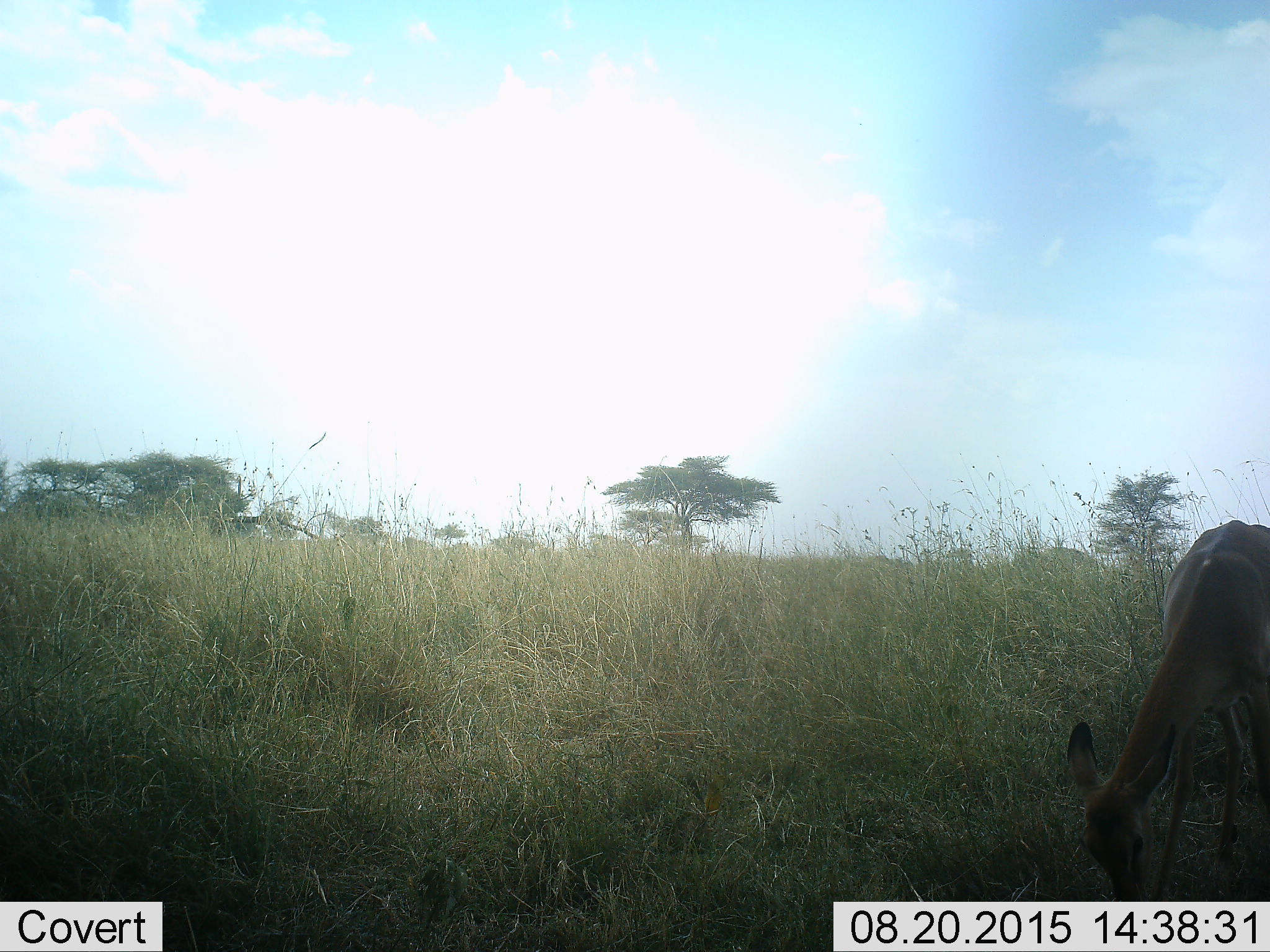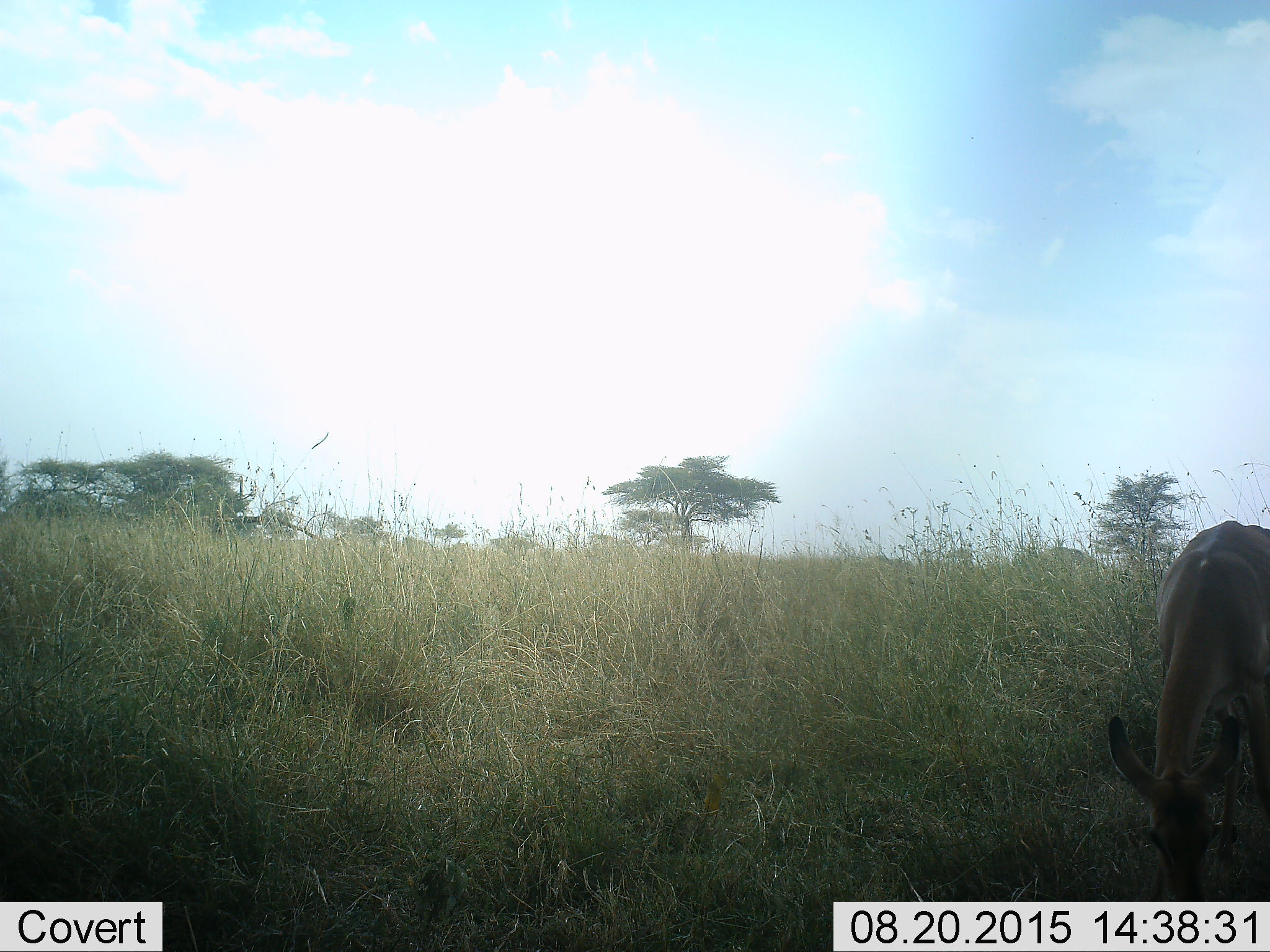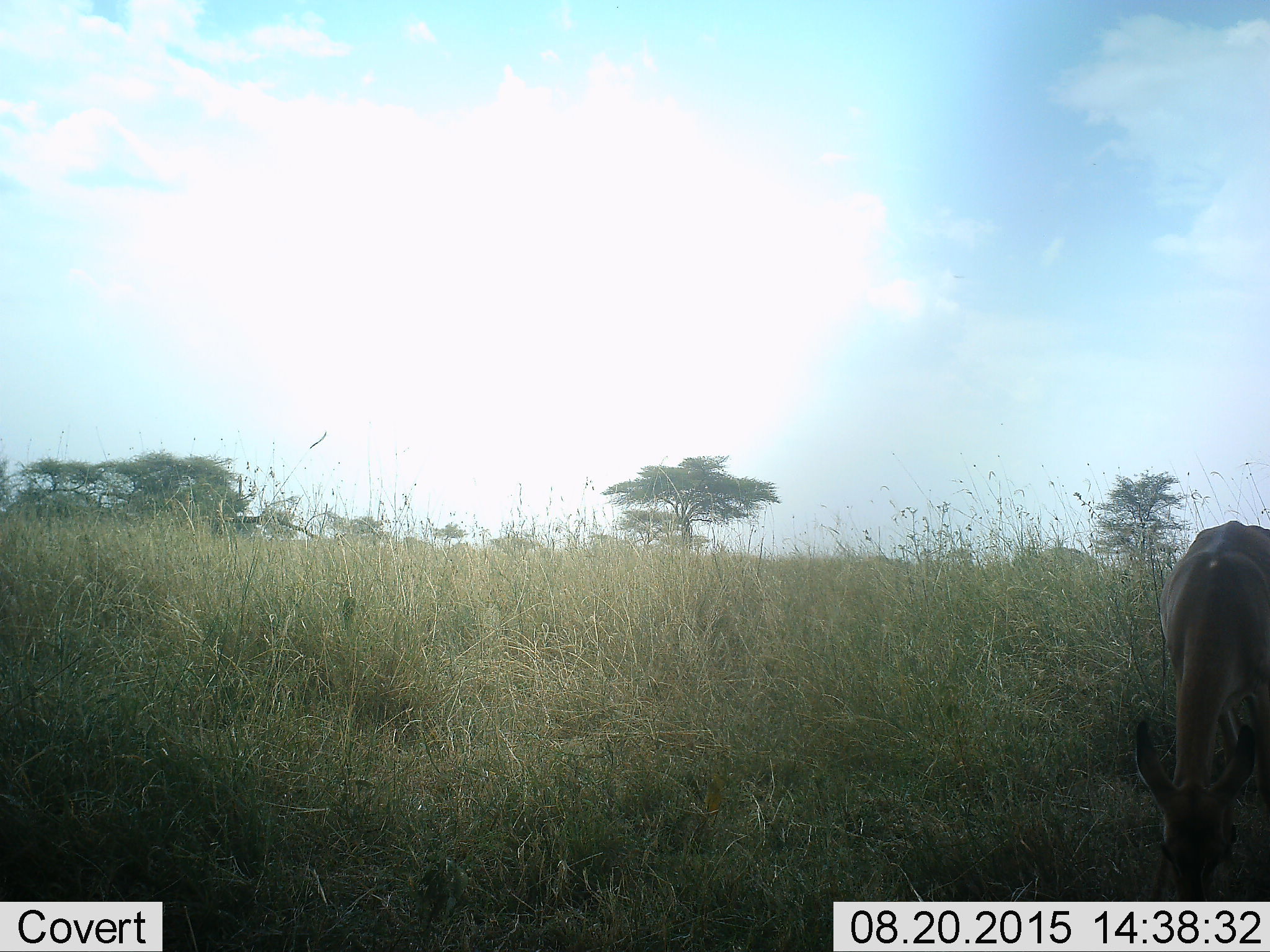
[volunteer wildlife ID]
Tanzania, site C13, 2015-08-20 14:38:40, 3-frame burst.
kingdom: Animalia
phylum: Chordata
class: Mammalia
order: Artiodactyla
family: Bovidae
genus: Eudorcas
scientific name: Eudorcas thomsonii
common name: thomson's gazelle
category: gazellethomsons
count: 1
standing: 17%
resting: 0%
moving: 0%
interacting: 0%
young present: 0%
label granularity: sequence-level